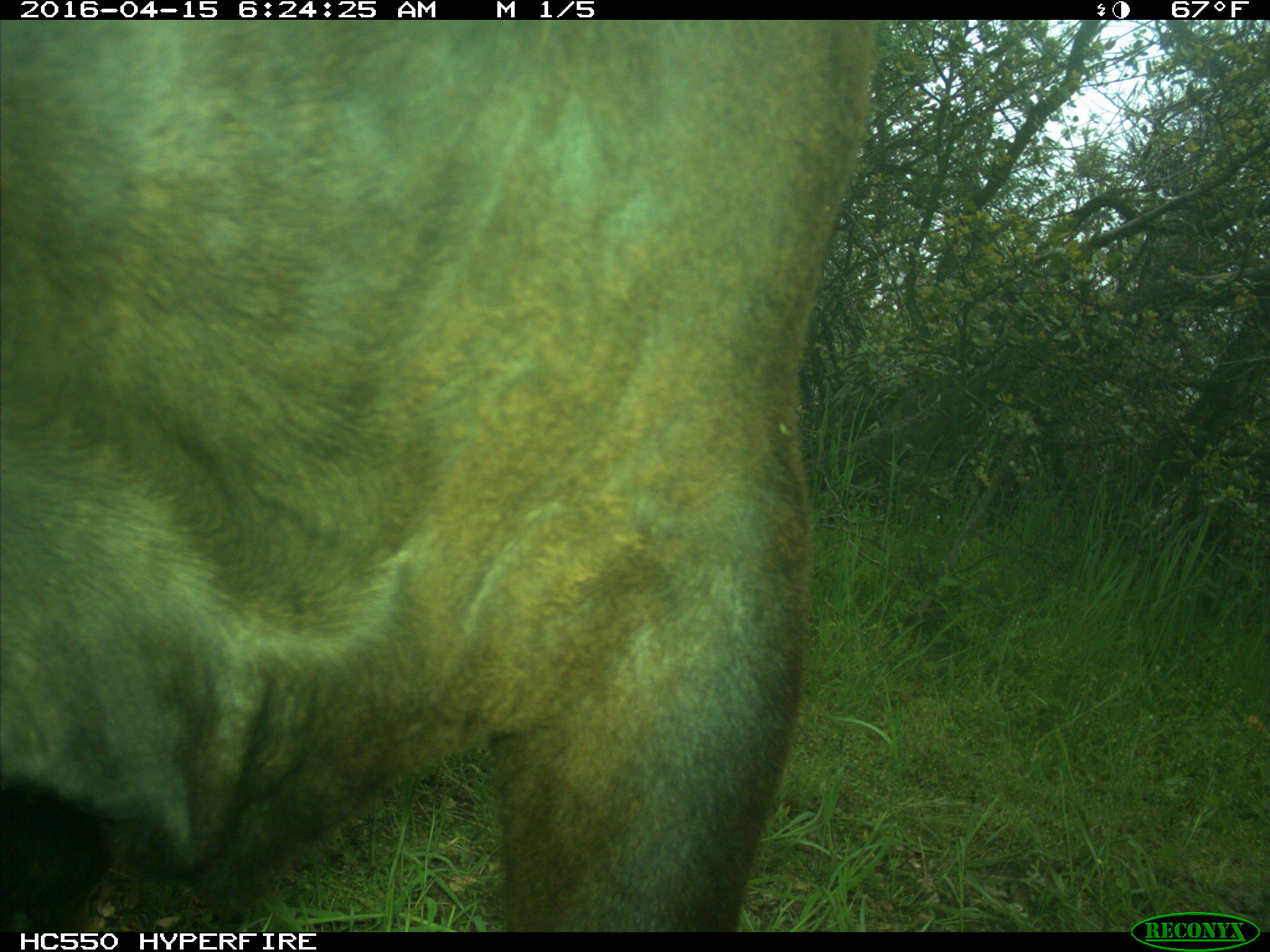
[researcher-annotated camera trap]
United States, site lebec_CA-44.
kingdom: Animalia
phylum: Chordata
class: Mammalia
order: Artiodactyla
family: Bovidae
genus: Bos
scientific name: Bos taurus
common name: domestic cow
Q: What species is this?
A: Bos taurus (domestic cow).